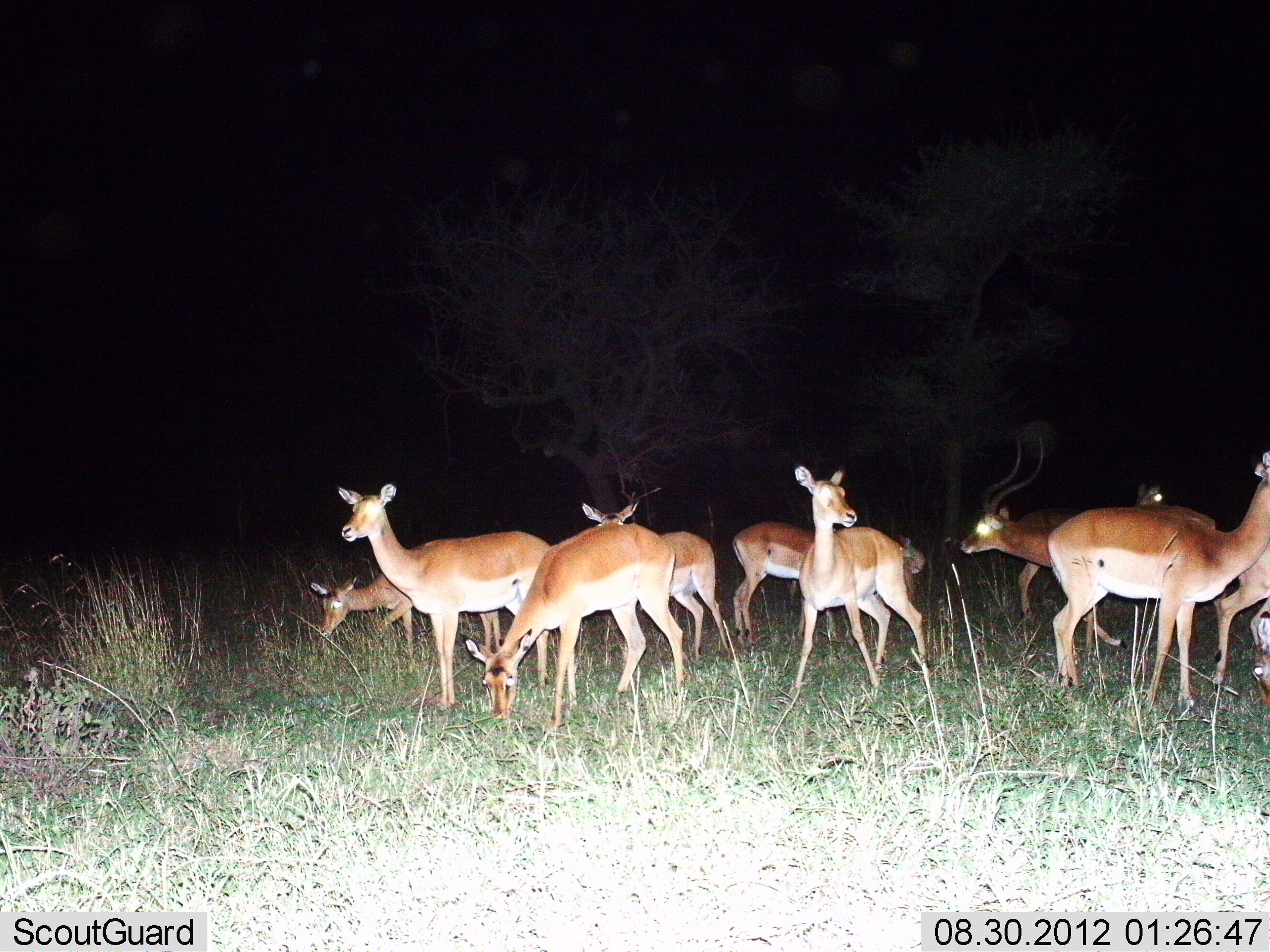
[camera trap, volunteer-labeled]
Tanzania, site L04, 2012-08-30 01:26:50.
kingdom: Animalia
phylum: Chordata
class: Mammalia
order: Artiodactyla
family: Bovidae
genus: Aepyceros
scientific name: Aepyceros melampus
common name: impala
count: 10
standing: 90%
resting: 0%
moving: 30%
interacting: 0%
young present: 10%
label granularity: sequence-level